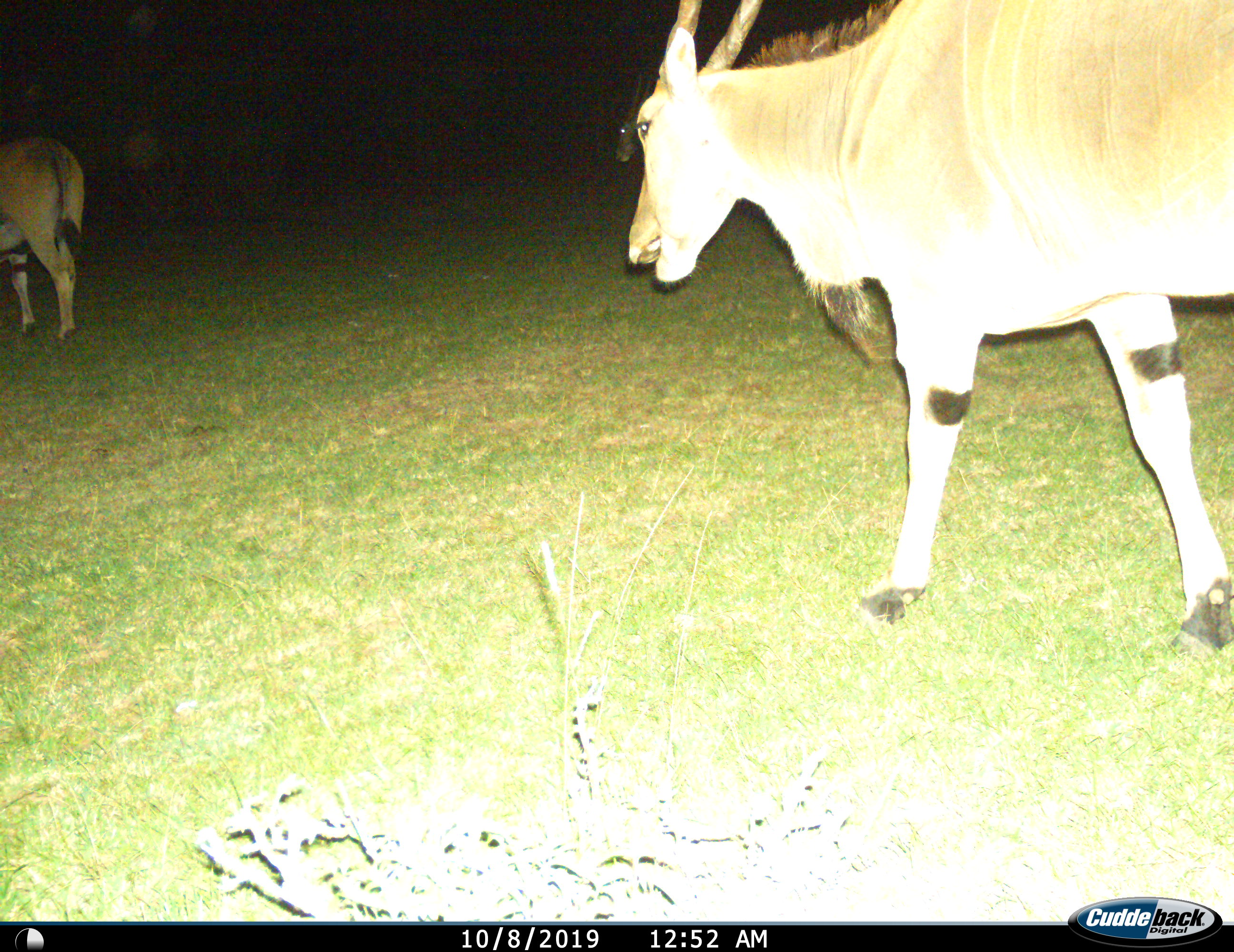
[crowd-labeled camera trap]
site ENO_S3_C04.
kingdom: Animalia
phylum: Chordata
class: Mammalia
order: Artiodactyla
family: Bovidae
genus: Tragelaphus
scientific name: Tragelaphus oryx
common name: eland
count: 2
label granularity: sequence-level